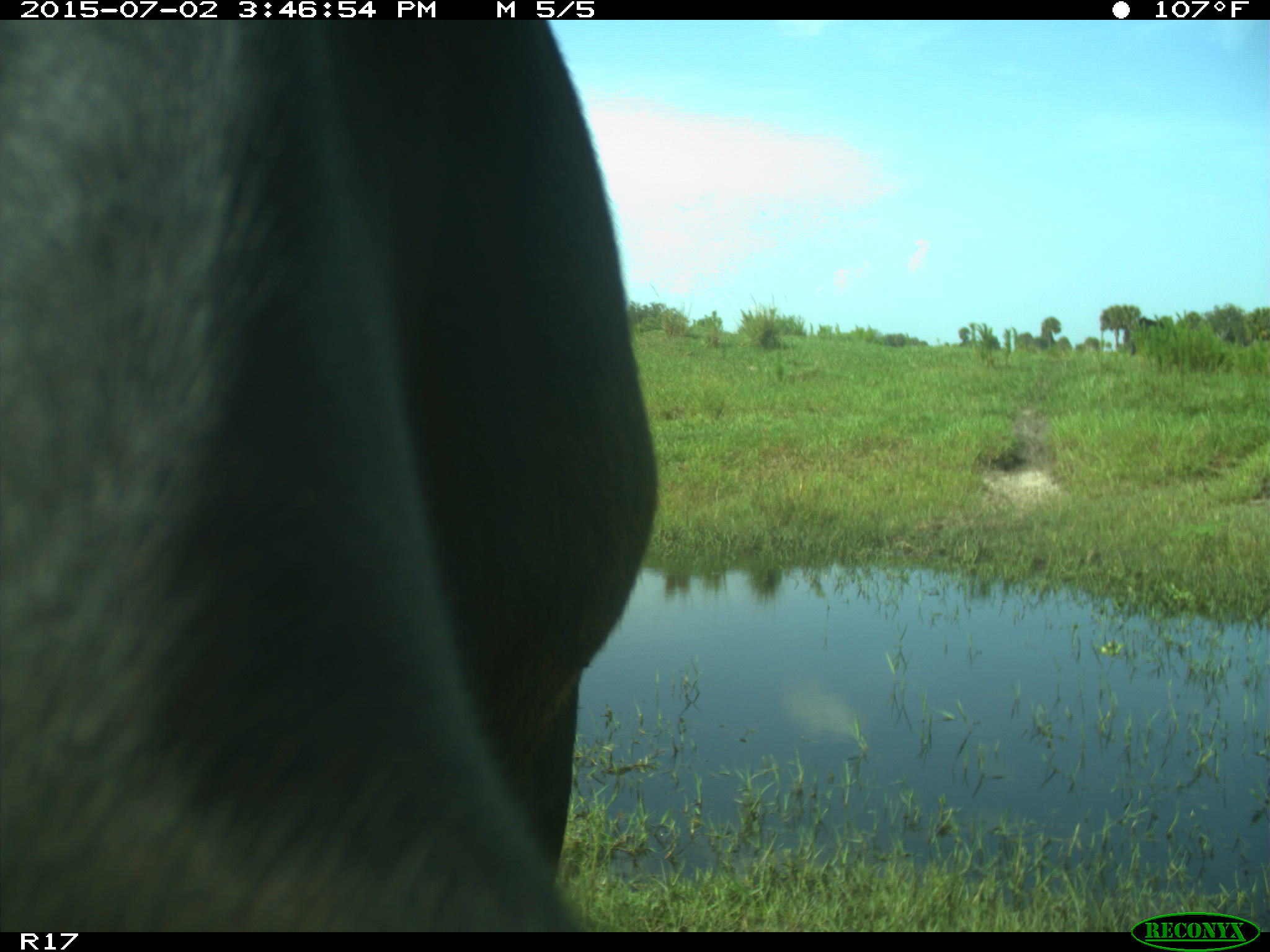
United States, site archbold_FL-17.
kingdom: Animalia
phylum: Chordata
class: Mammalia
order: Artiodactyla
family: Bovidae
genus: Bos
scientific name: Bos taurus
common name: domestic cow